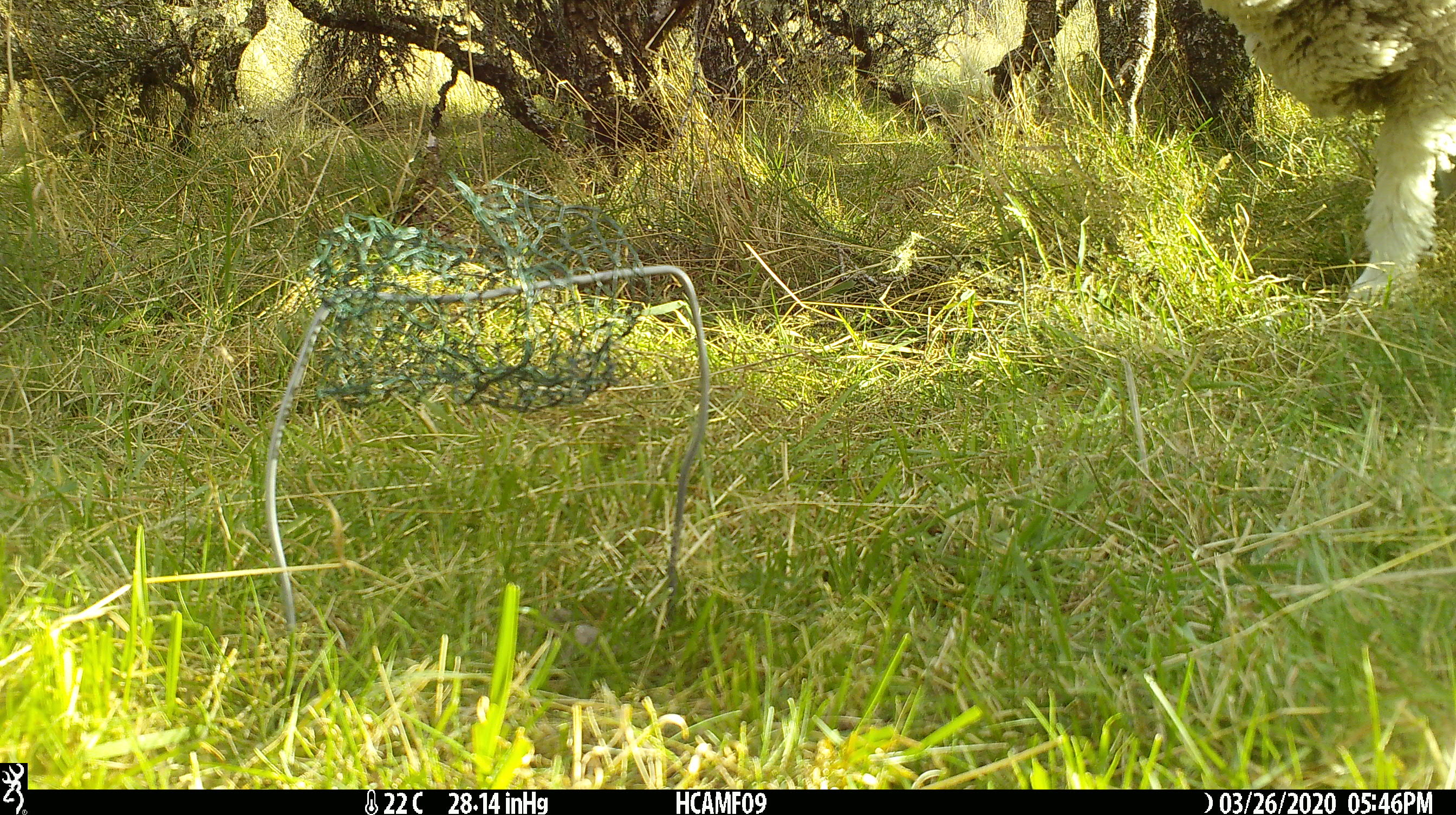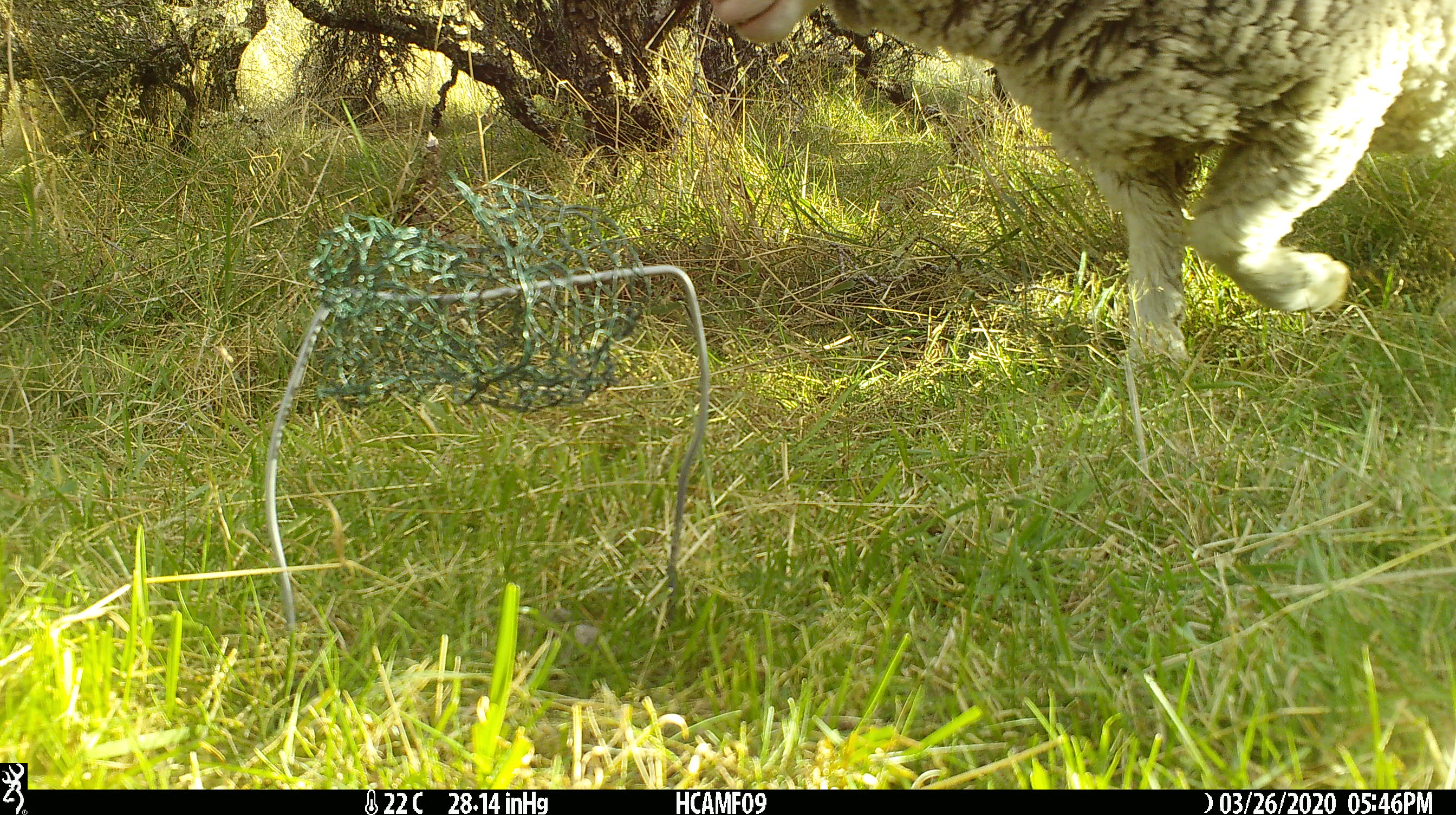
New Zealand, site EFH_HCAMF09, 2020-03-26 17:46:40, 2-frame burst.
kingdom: Animalia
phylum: Chordata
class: Mammalia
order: Artiodactyla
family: Bovidae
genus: Ovis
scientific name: Ovis aries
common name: domestic sheep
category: sheep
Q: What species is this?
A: Sheep (domestic sheep) (Ovis aries).